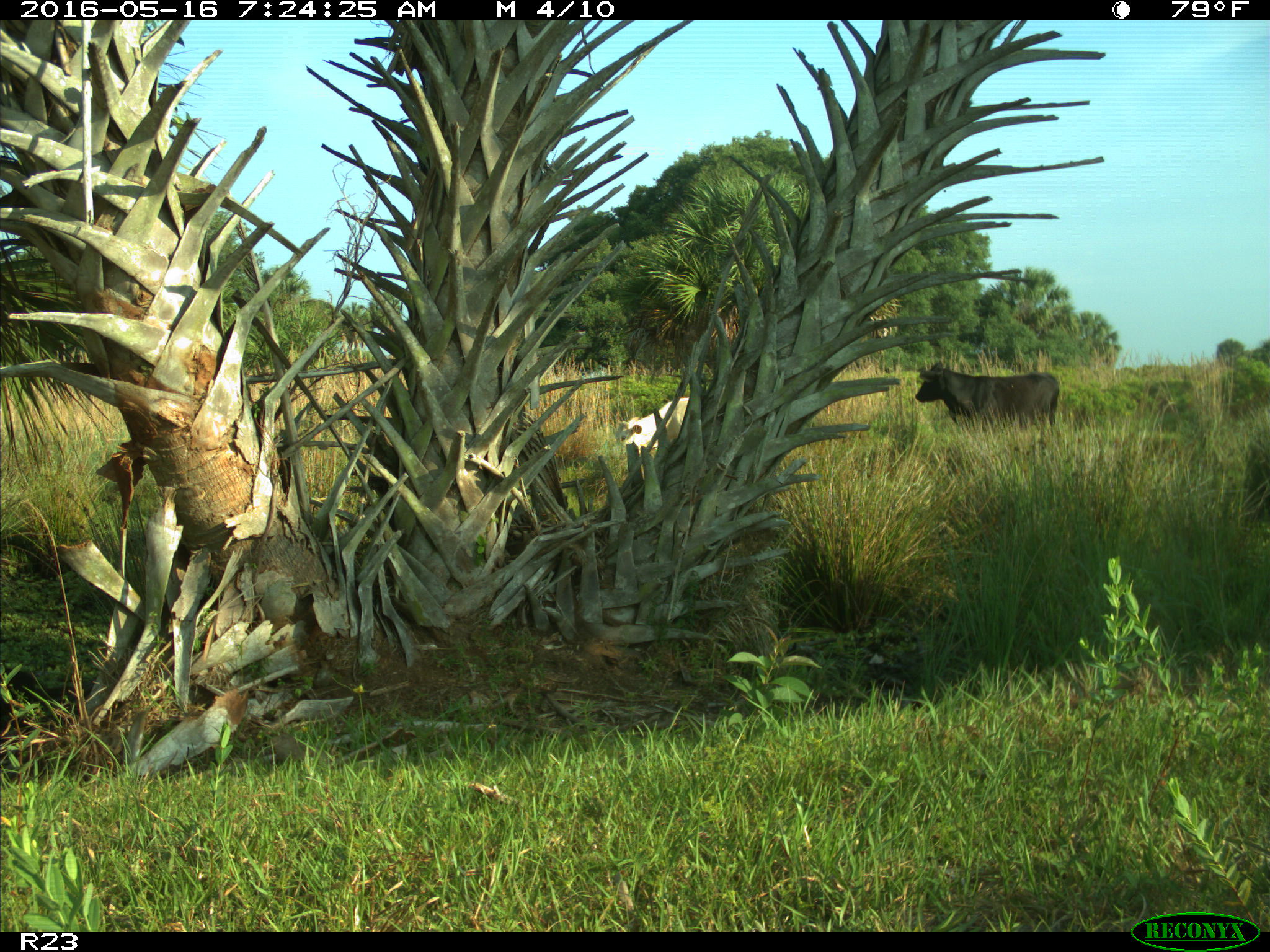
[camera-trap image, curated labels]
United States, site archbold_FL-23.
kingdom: Animalia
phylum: Chordata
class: Mammalia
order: Artiodactyla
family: Bovidae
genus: Bos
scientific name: Bos taurus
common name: domestic cow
Bos taurus (domestic cow).